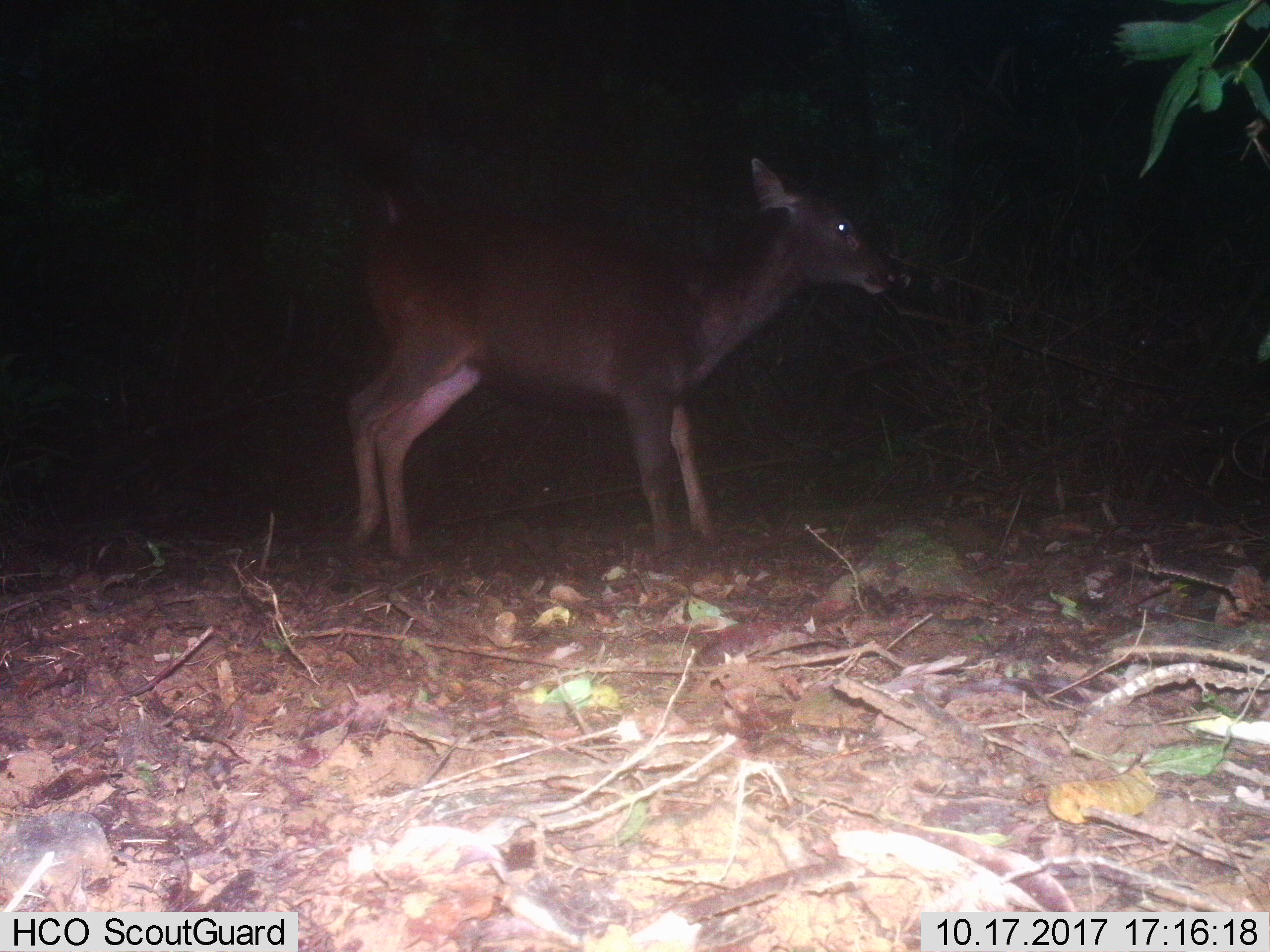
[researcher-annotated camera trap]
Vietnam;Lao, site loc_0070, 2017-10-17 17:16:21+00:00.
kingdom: Animalia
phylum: Chordata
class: Mammalia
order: Artiodactyla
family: Cervidae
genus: Rusa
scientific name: Rusa unicolor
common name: sambar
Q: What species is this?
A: Sambar (Rusa unicolor).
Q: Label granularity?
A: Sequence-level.